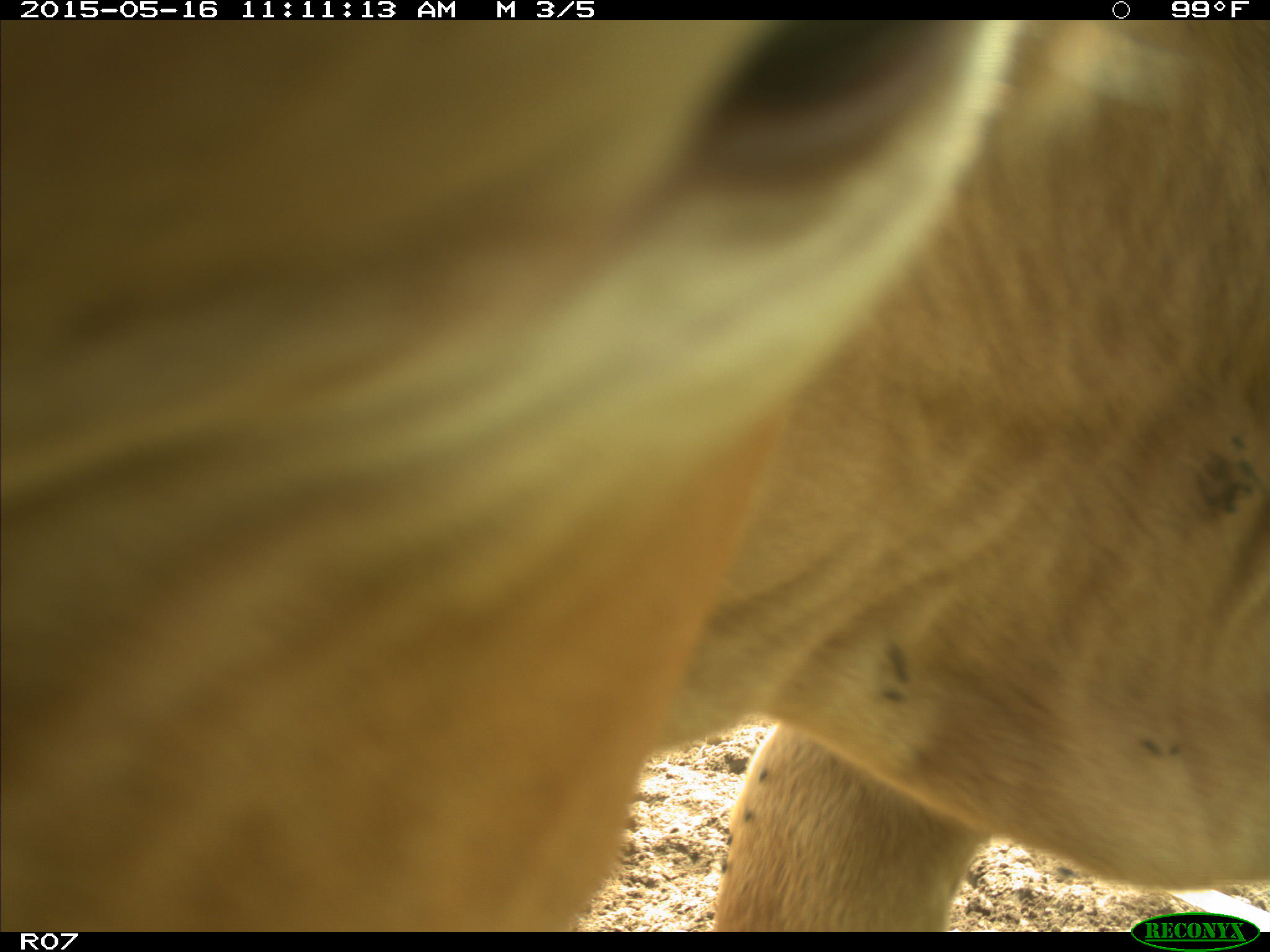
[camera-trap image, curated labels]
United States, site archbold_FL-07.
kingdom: Animalia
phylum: Chordata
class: Mammalia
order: Artiodactyla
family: Bovidae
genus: Bos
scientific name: Bos taurus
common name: domestic cow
Bos taurus (domestic cow).